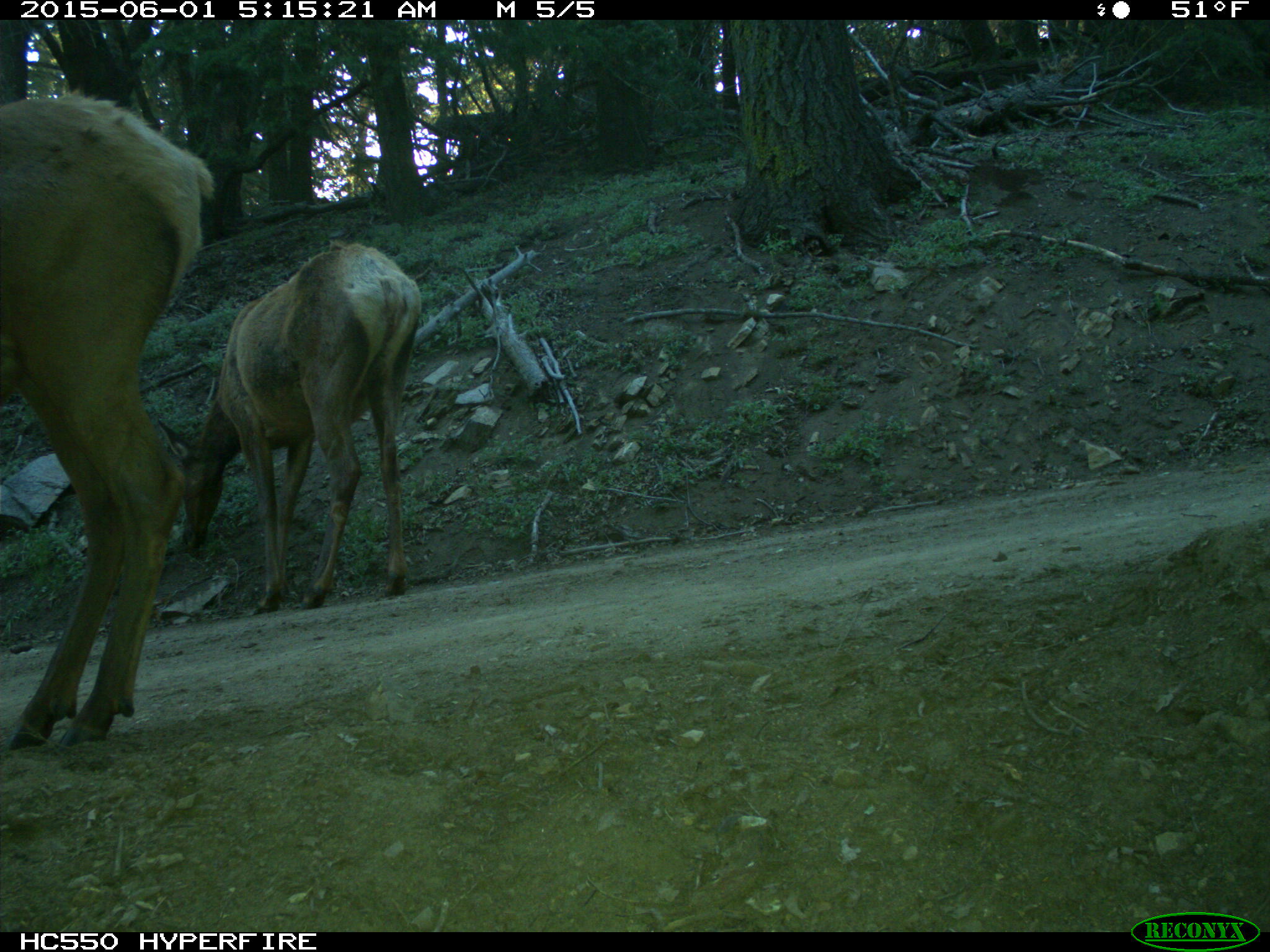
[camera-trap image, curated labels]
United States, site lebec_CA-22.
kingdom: Animalia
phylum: Chordata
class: Mammalia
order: Artiodactyla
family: Cervidae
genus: Cervus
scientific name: Cervus canadensis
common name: elk